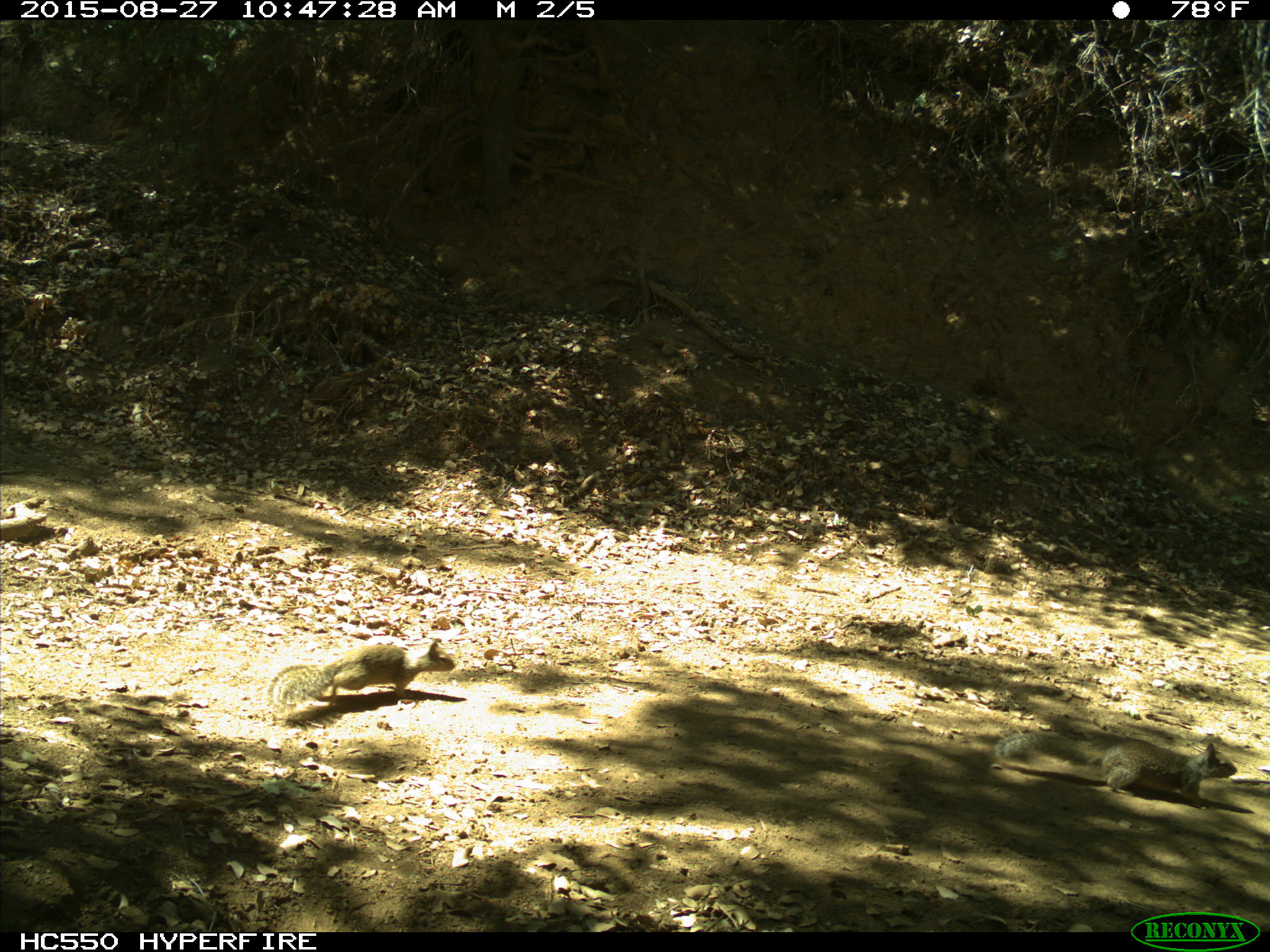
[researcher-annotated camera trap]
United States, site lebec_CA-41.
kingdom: Animalia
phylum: Chordata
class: Mammalia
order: Rodentia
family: Sciuridae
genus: Otospermophilus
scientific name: Otospermophilus beecheyi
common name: california ground squirrel